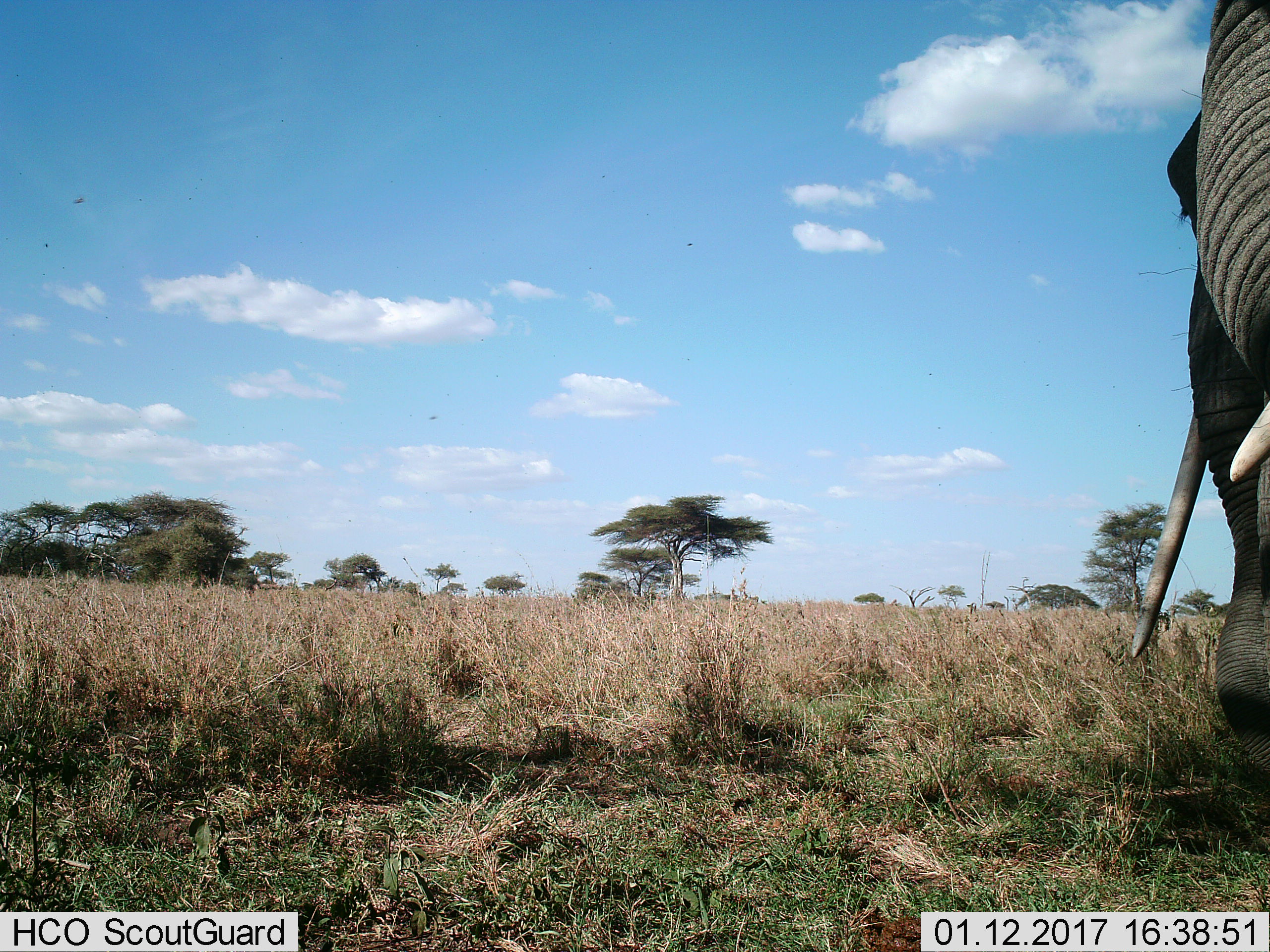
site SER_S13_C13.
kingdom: Animalia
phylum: Chordata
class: Mammalia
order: Proboscidea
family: Elephantidae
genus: Loxodonta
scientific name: Loxodonta africana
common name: african bush elephant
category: elephant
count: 1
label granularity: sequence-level